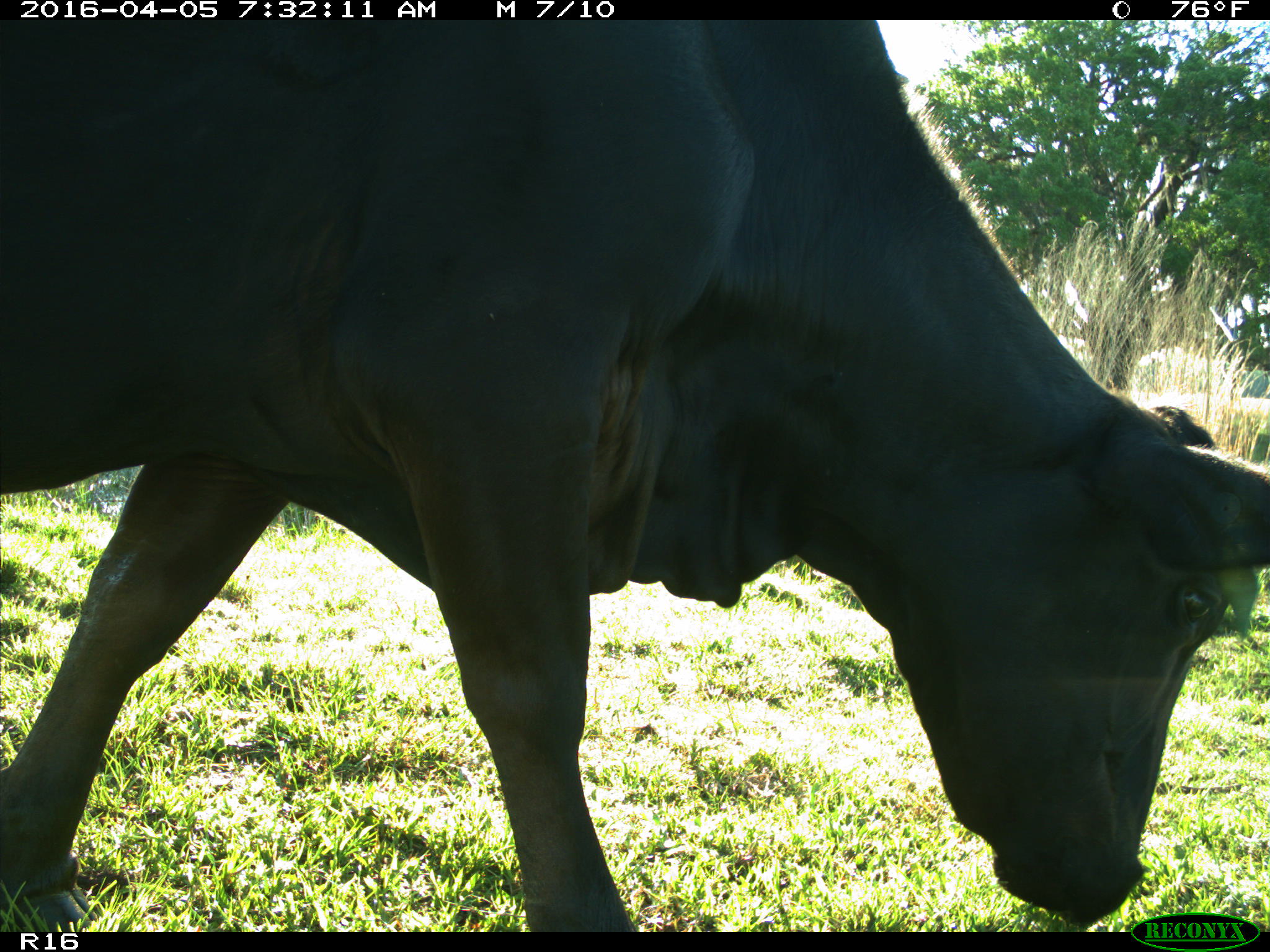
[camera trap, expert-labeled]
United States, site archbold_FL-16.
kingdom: Animalia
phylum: Chordata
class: Mammalia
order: Artiodactyla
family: Bovidae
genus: Bos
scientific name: Bos taurus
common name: domestic cow